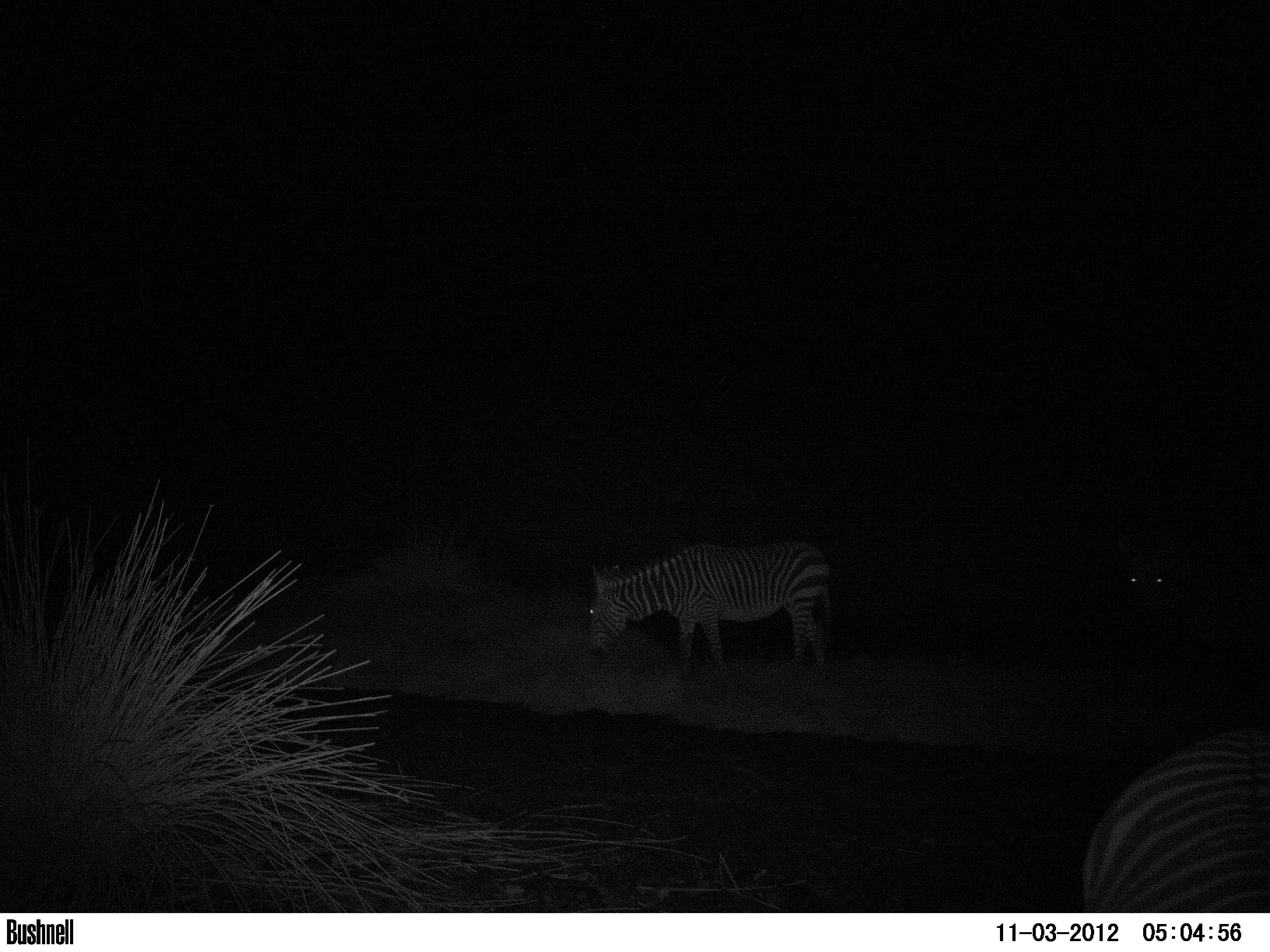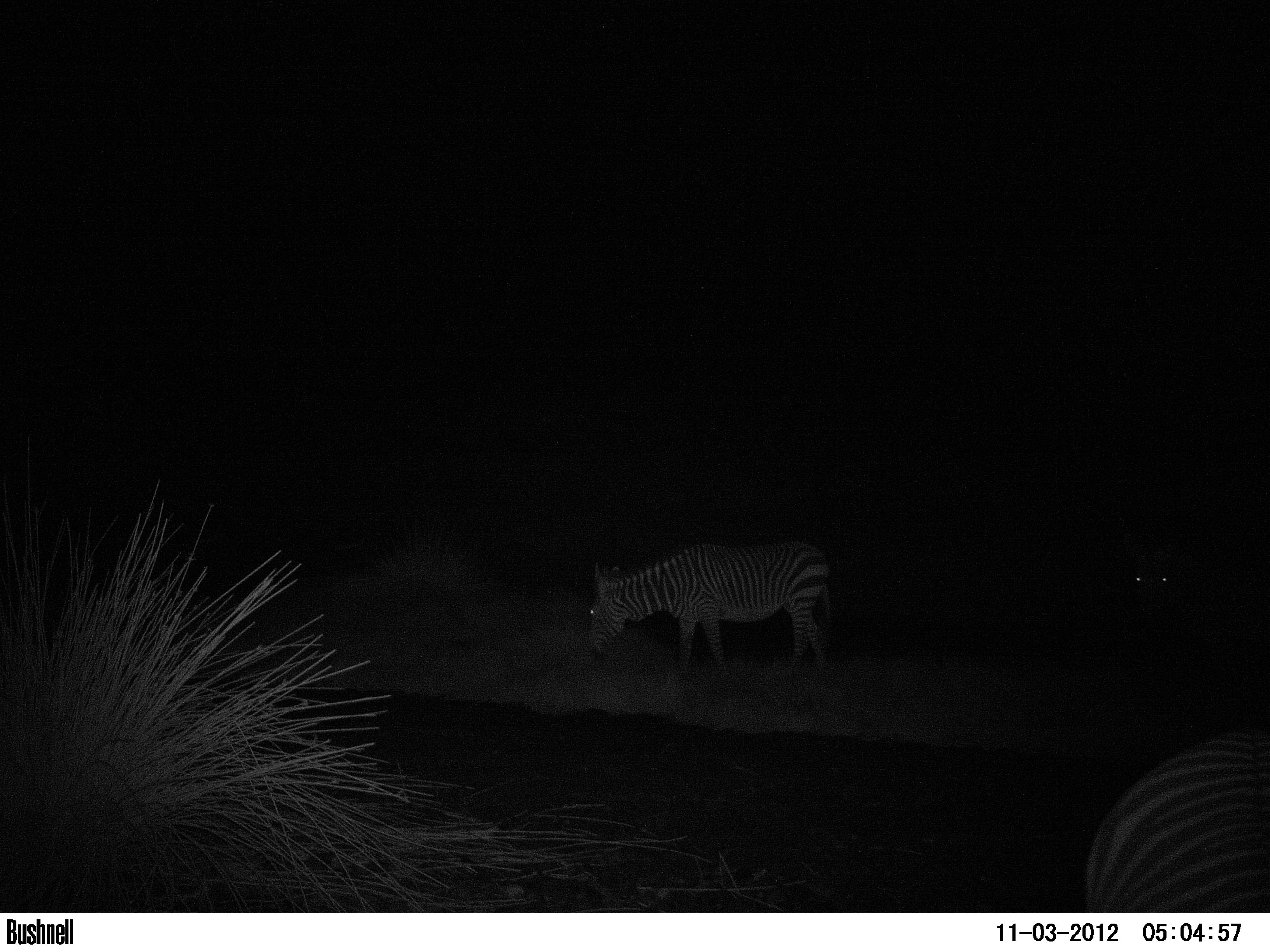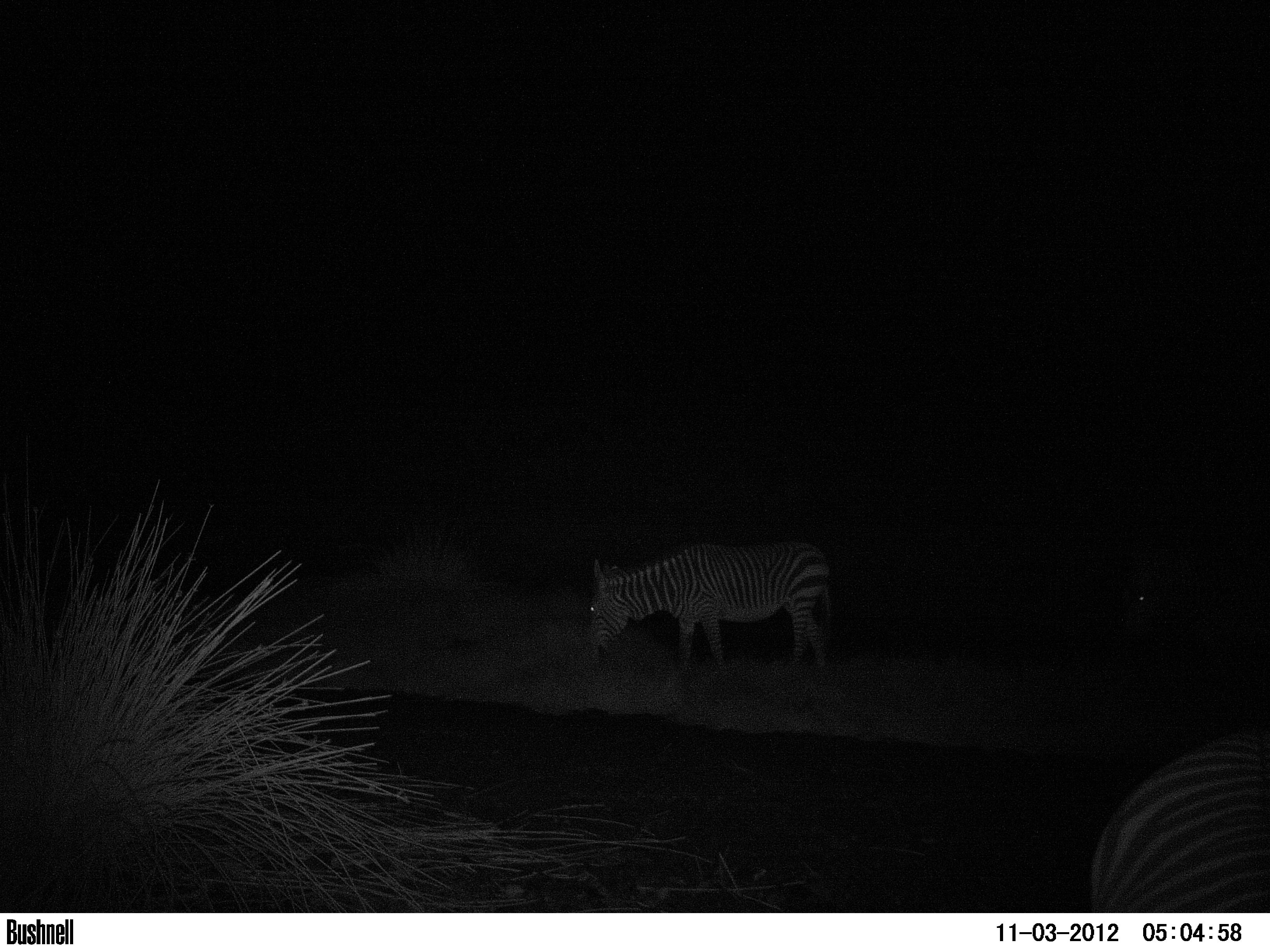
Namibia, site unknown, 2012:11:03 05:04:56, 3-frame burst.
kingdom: Animalia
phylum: Chordata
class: Mammalia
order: Perissodactyla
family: Equidae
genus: Equus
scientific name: Equus zebra hartmannae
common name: hartmann's mountain zebra